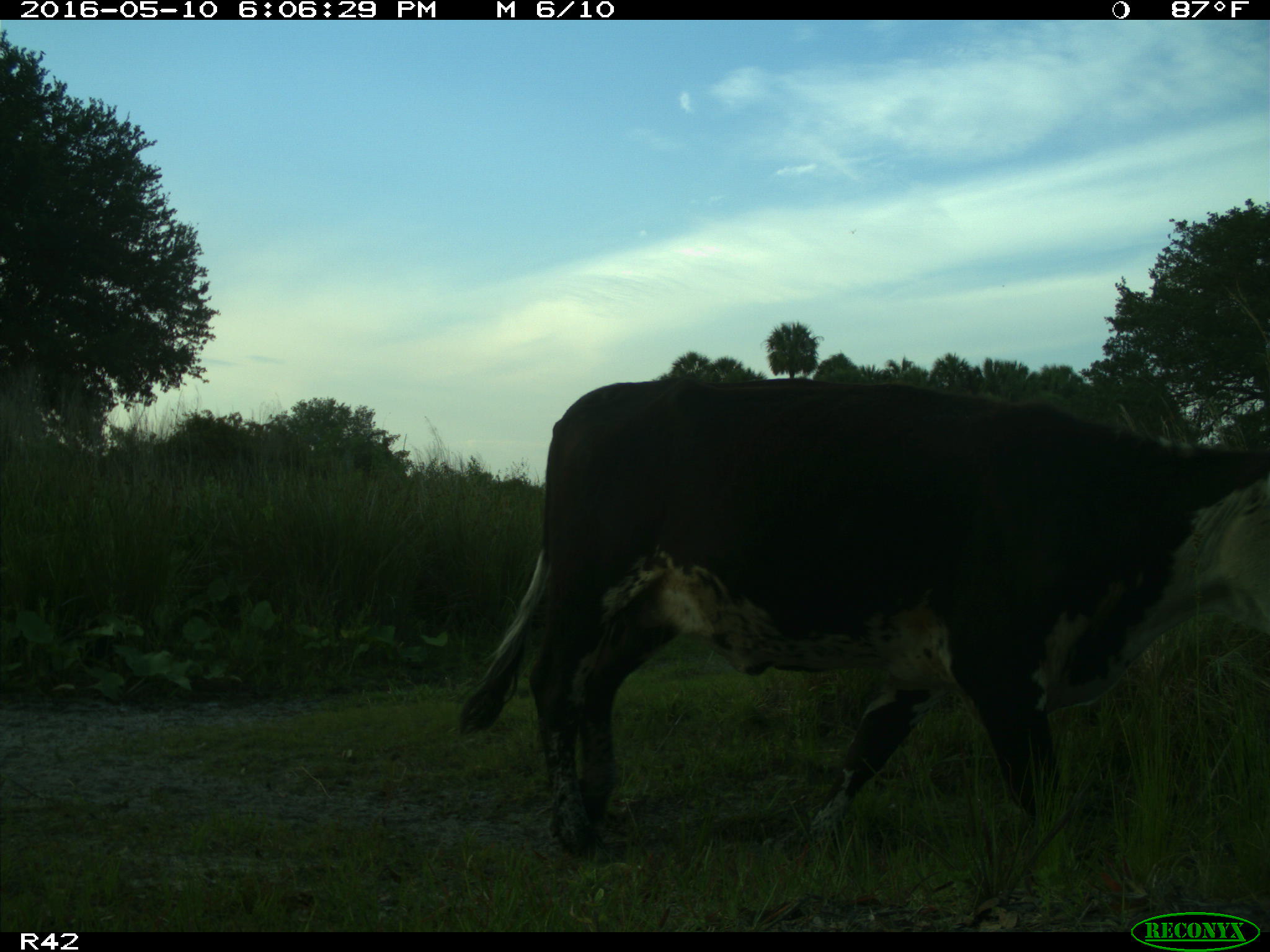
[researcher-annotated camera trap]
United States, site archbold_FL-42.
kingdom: Animalia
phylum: Chordata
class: Mammalia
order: Artiodactyla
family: Bovidae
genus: Bos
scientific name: Bos taurus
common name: domestic cow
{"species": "Bos taurus (domestic cow)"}